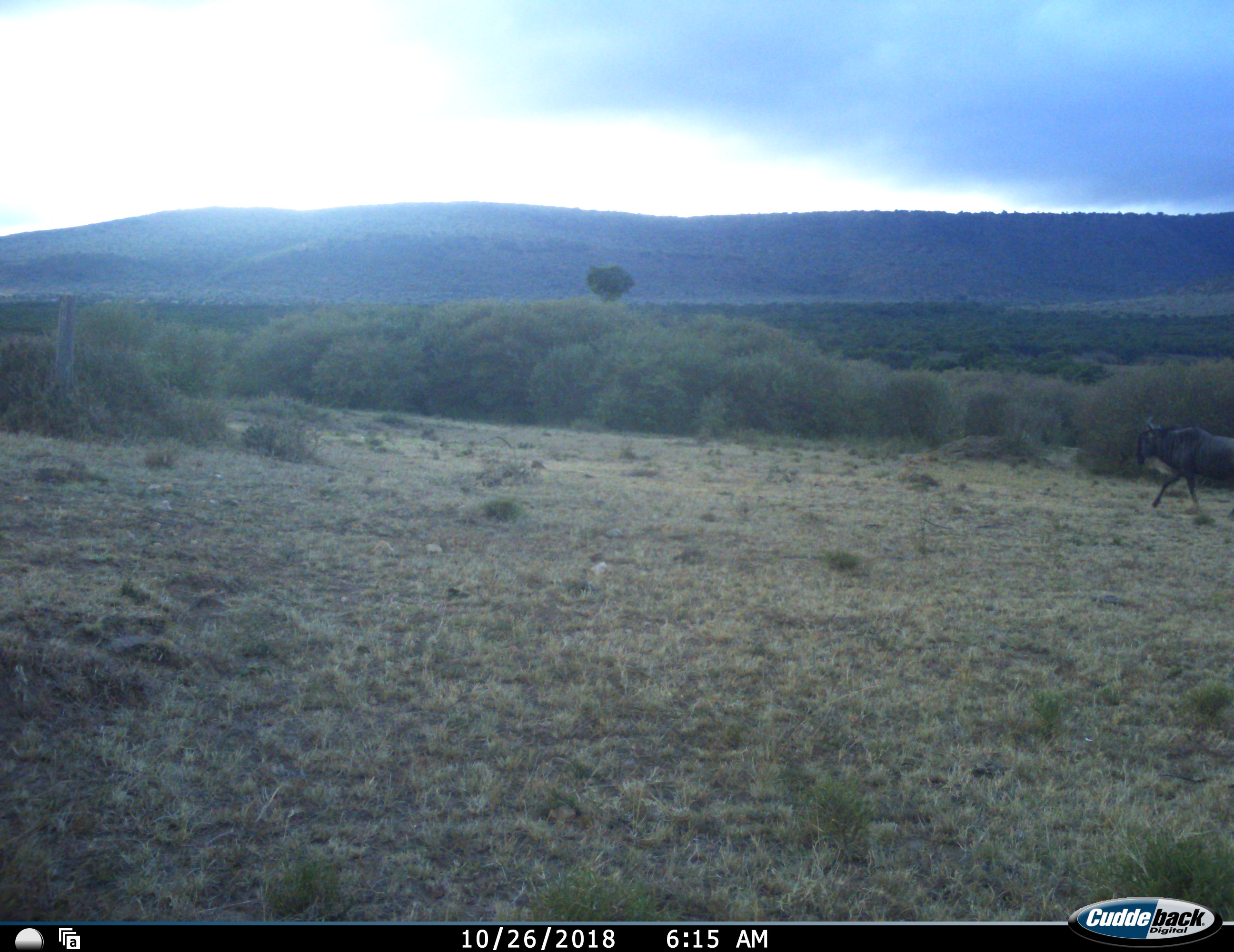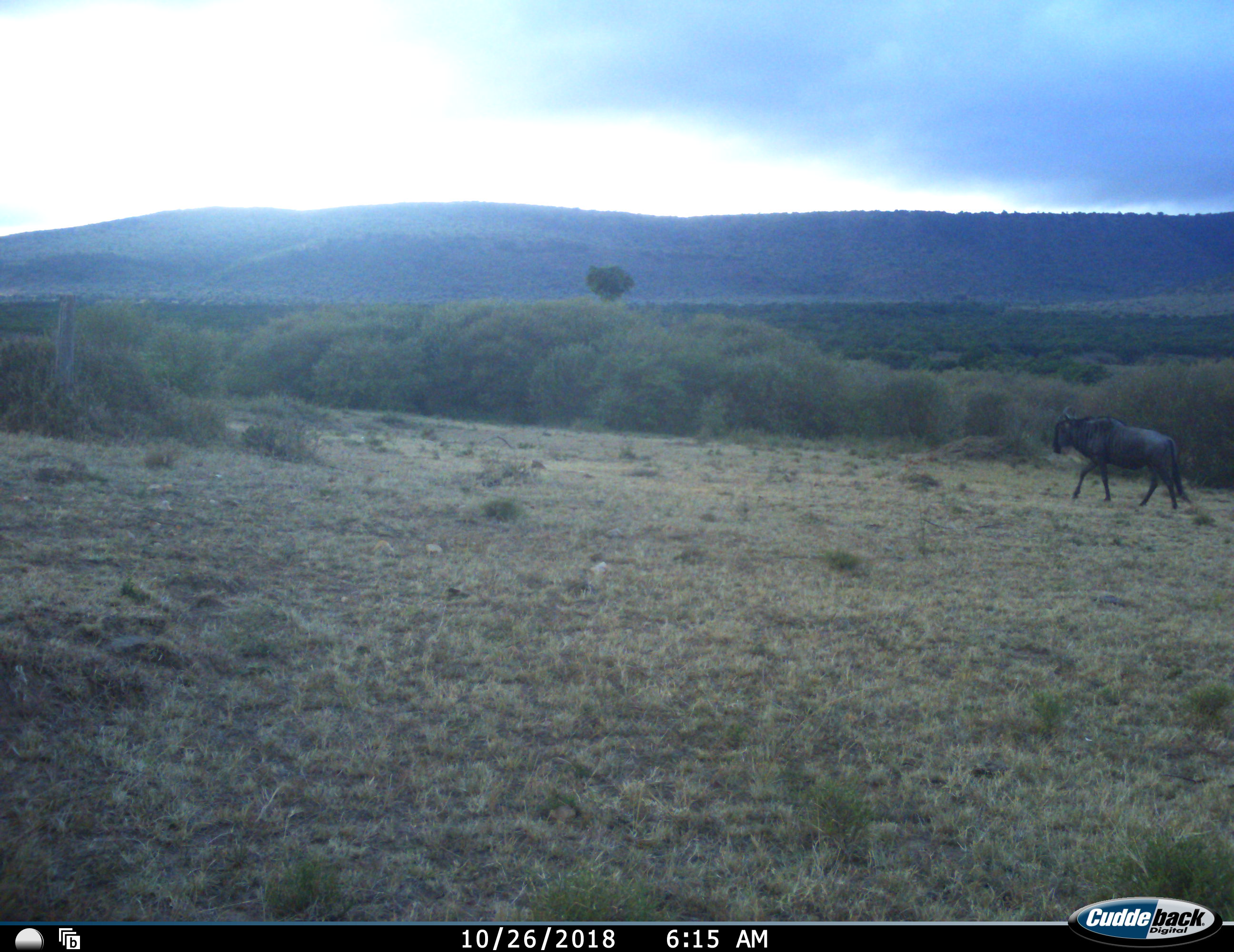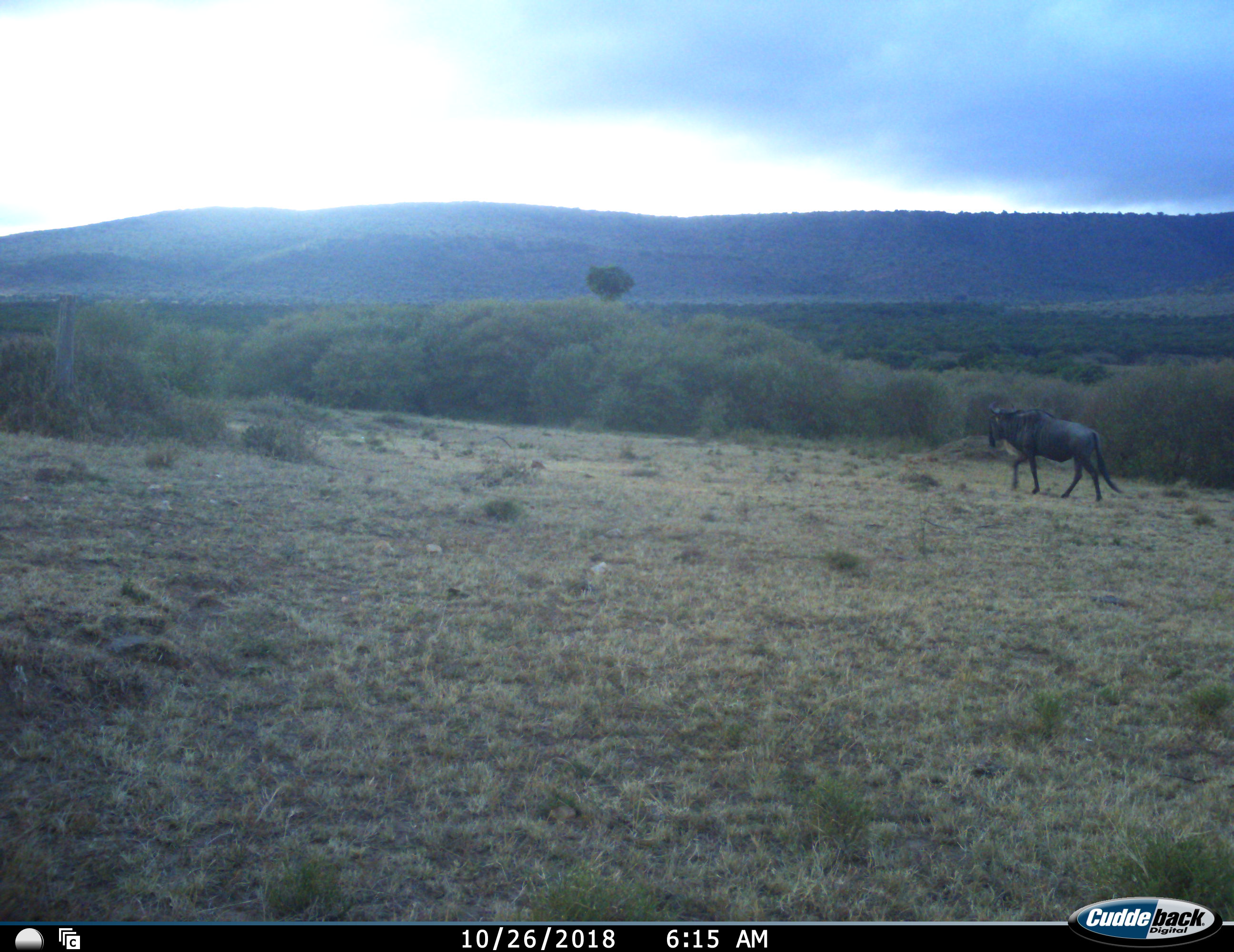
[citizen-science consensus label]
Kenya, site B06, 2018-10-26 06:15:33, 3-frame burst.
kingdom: Animalia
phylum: Chordata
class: Mammalia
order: Artiodactyla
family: Bovidae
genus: Connochaetes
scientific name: Connochaetes taurinus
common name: common wildebeest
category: wildebeest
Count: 1.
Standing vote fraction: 0%.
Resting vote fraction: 0%.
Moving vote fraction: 100%.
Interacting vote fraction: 0%.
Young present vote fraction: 0%.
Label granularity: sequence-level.